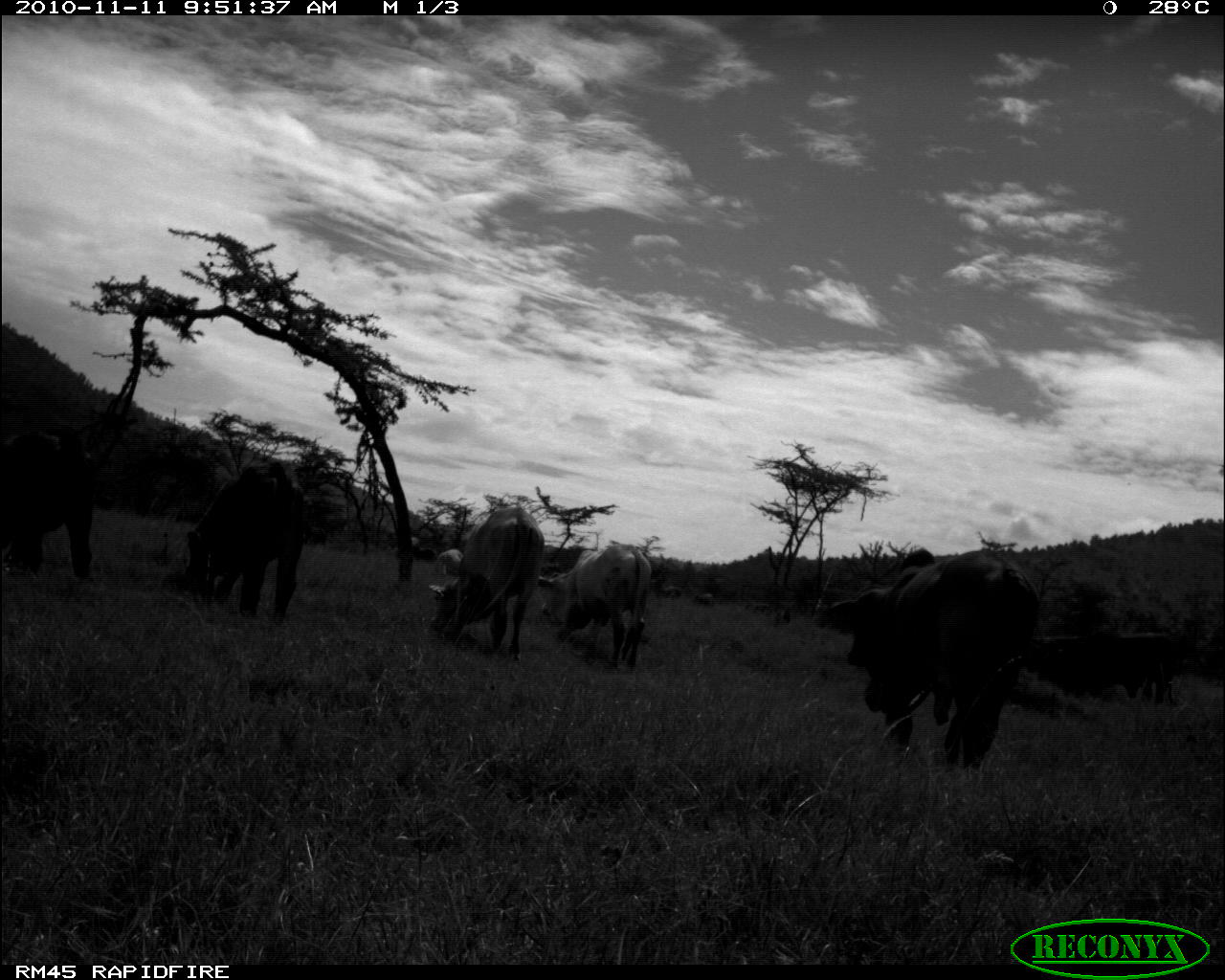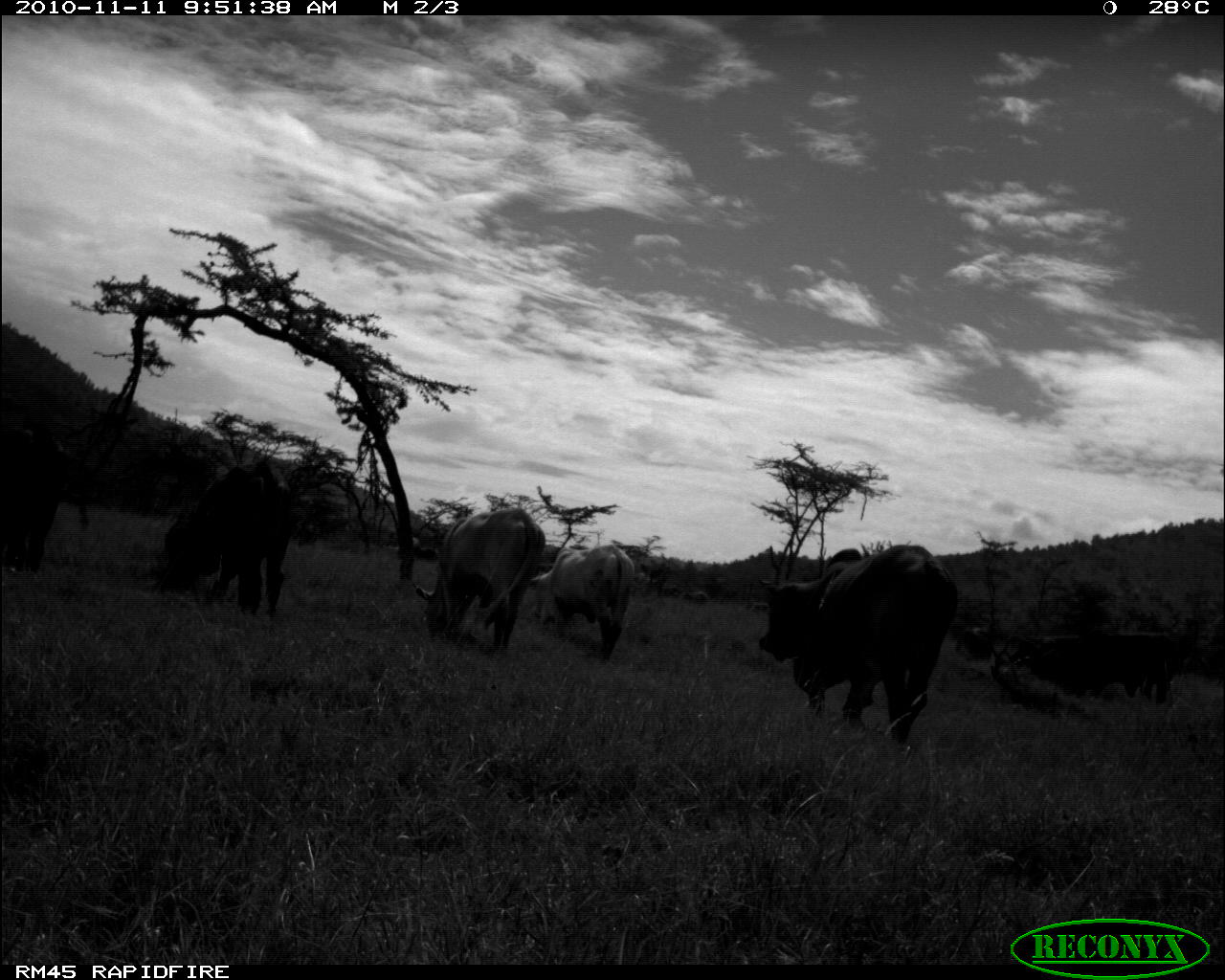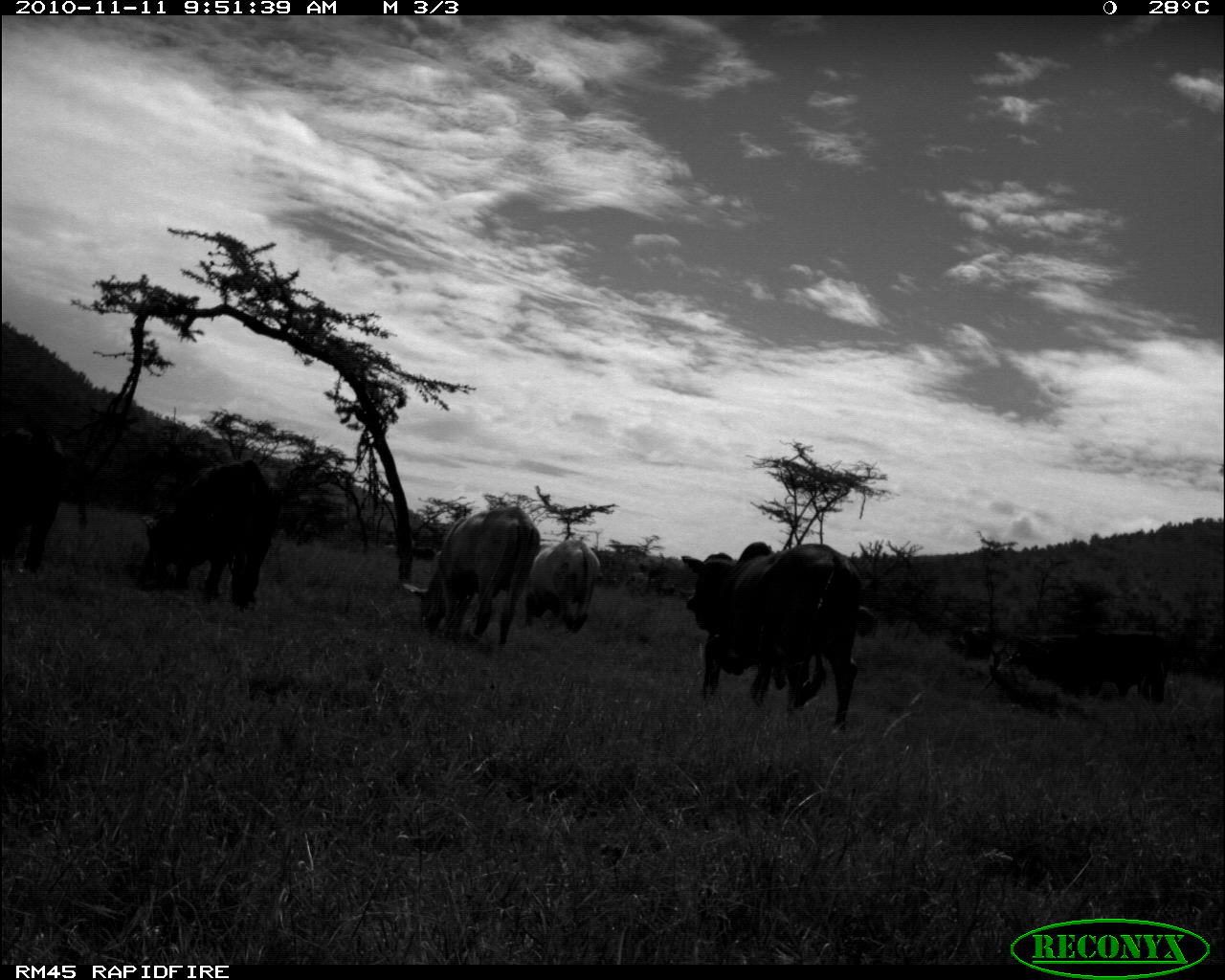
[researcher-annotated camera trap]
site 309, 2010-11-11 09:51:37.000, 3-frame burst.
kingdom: Animalia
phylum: Chordata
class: Mammalia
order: Artiodactyla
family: Bovidae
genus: Bos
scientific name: Bos taurus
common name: domestic cattle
Bos taurus (domestic cattle), count 6.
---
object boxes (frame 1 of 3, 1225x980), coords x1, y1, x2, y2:
group: 0, 416, 1225, 775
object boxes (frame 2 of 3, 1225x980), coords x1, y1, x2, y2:
group: 0, 417, 1225, 750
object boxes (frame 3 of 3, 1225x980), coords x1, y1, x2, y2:
group: 0, 409, 1225, 737